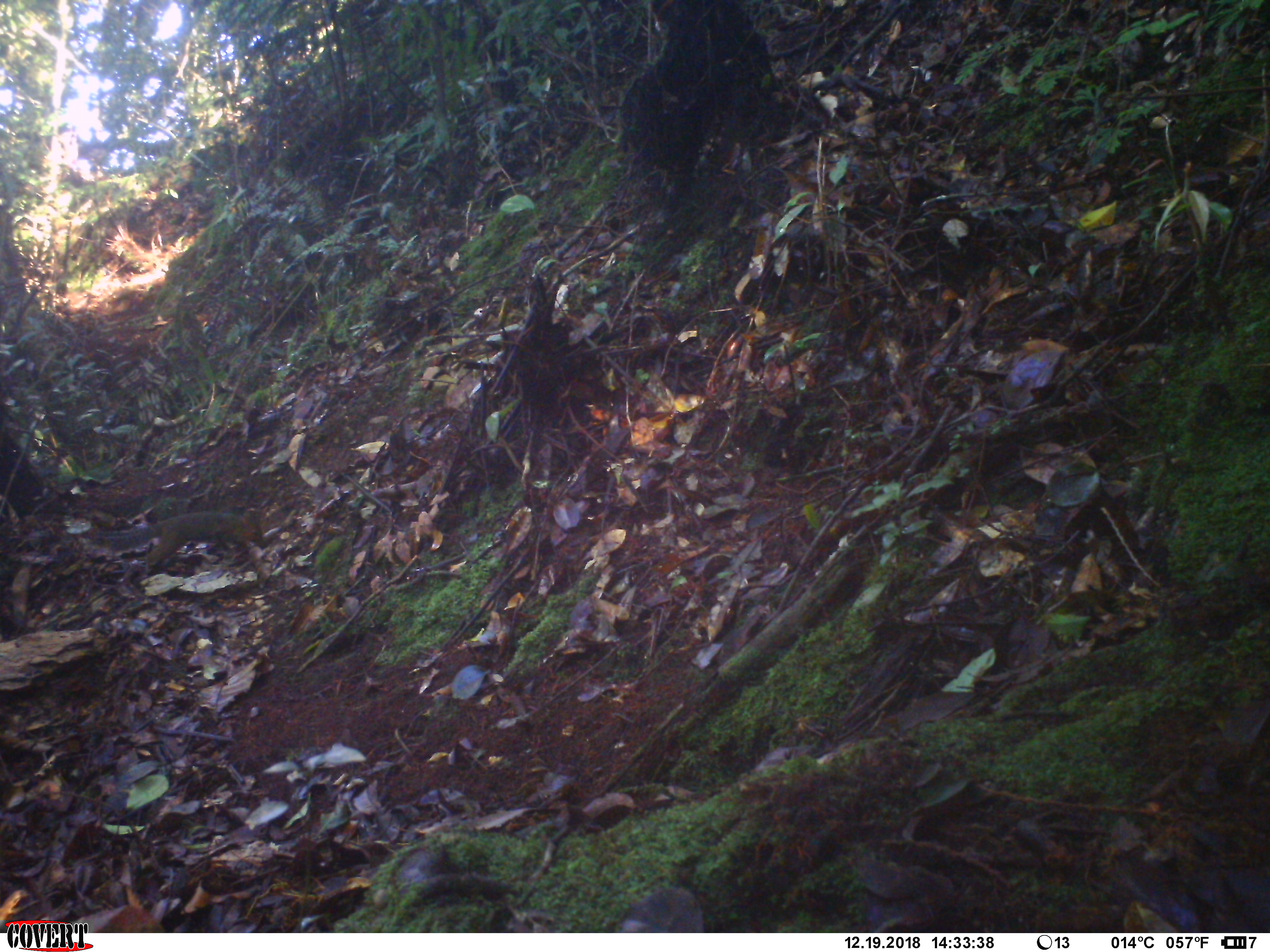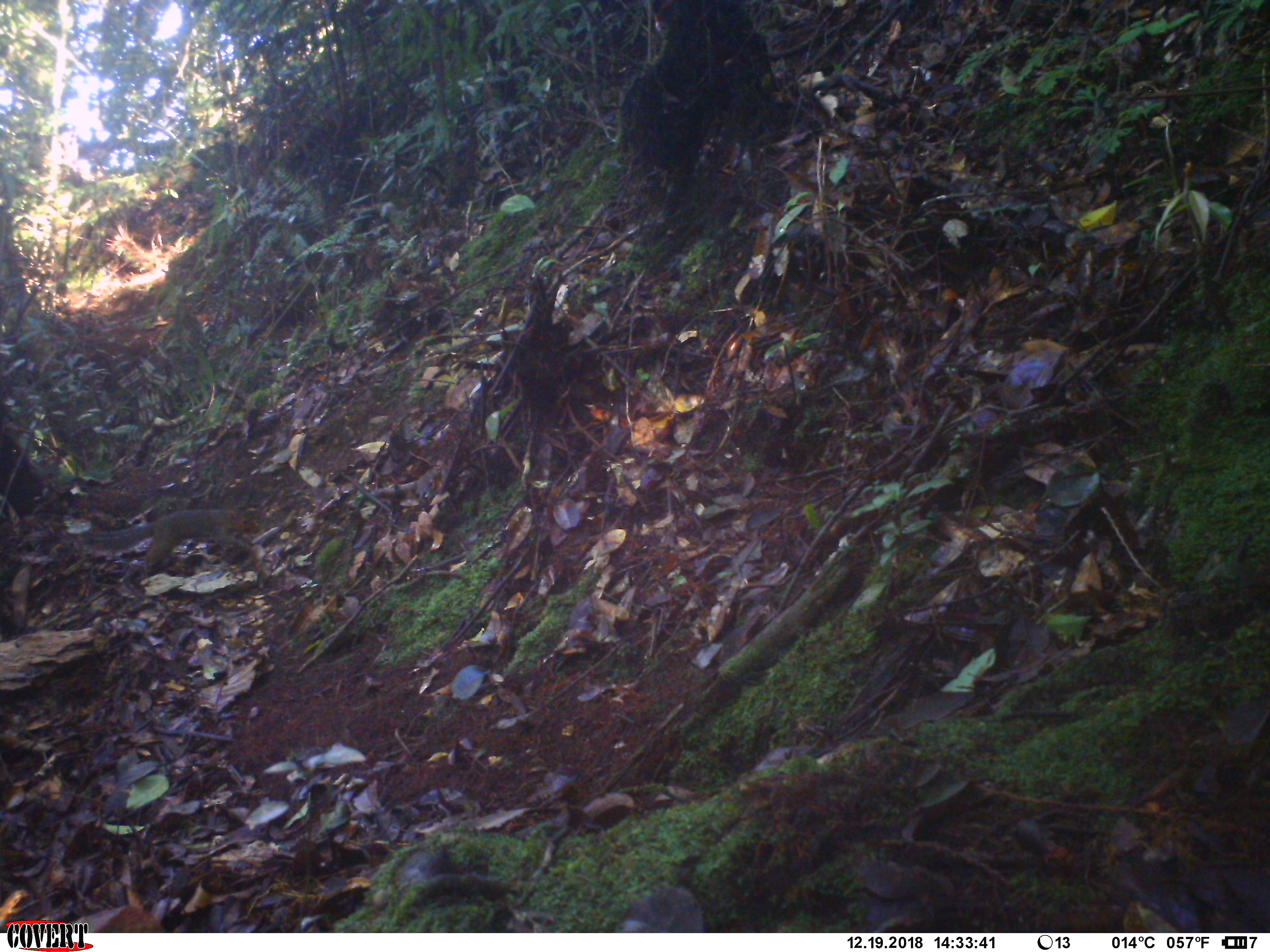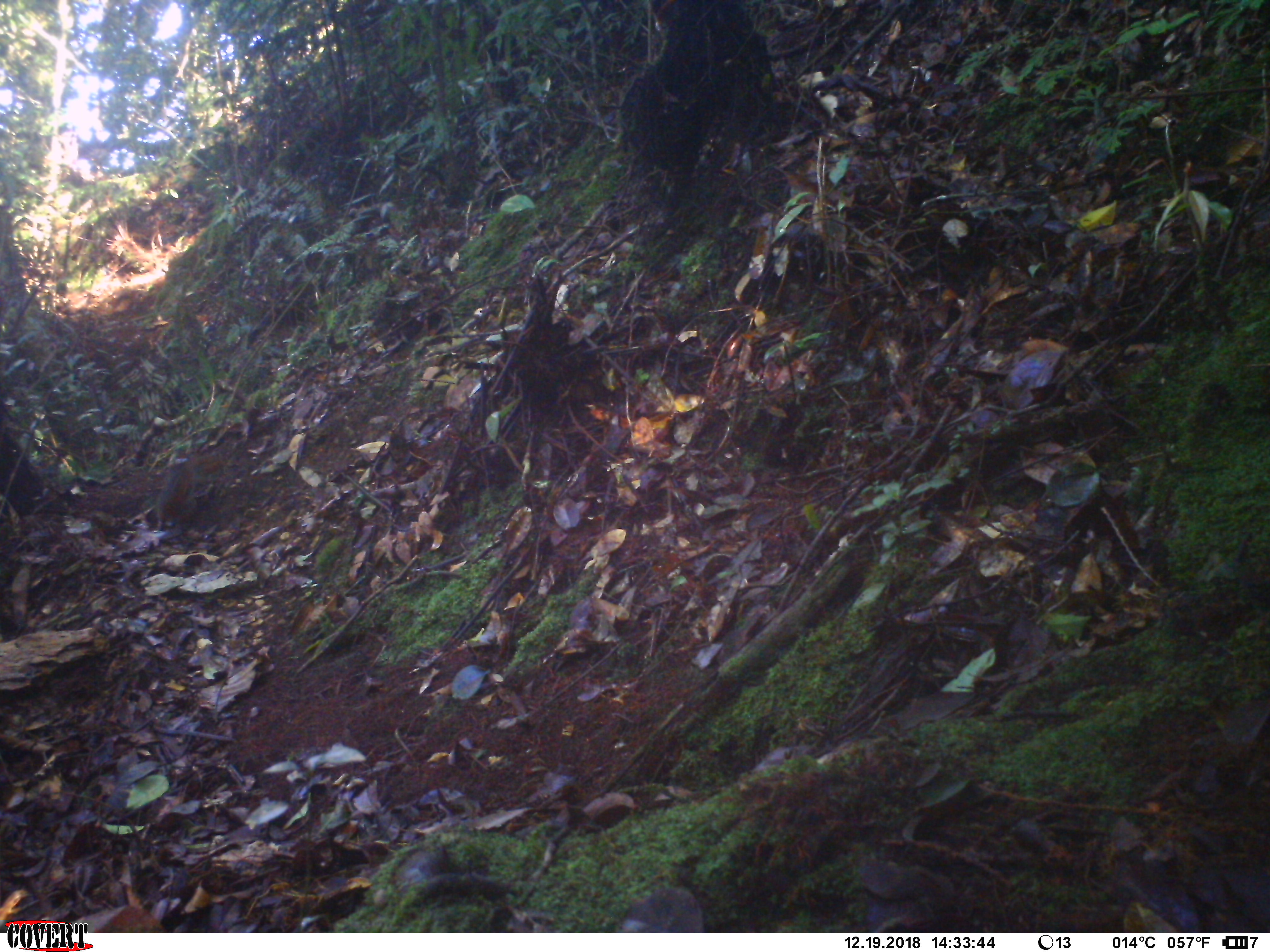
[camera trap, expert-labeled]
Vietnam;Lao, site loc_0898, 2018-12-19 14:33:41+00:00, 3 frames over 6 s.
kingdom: Animalia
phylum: Chordata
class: Mammalia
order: Rodentia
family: Sciuridae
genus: Dremomys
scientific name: Dremomys rufigenis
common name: red-cheeked squirrel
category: red cheeked squirrel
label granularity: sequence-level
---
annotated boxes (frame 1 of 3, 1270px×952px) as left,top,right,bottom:
red cheeked squirrel: 87,510,263,572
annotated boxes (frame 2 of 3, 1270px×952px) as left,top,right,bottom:
red cheeked squirrel: 78,506,260,568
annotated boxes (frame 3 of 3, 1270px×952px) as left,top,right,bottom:
red cheeked squirrel: 155,457,189,531